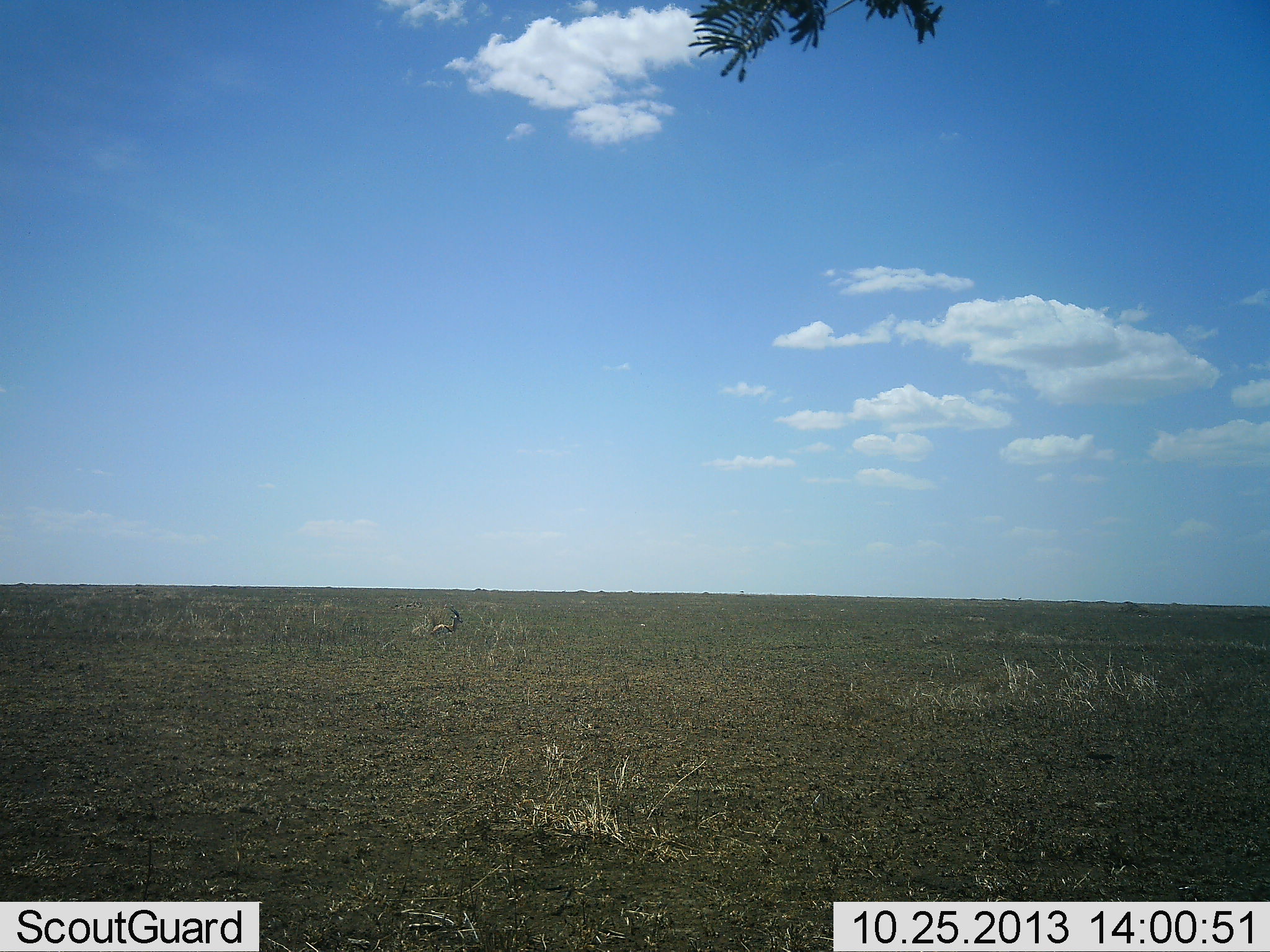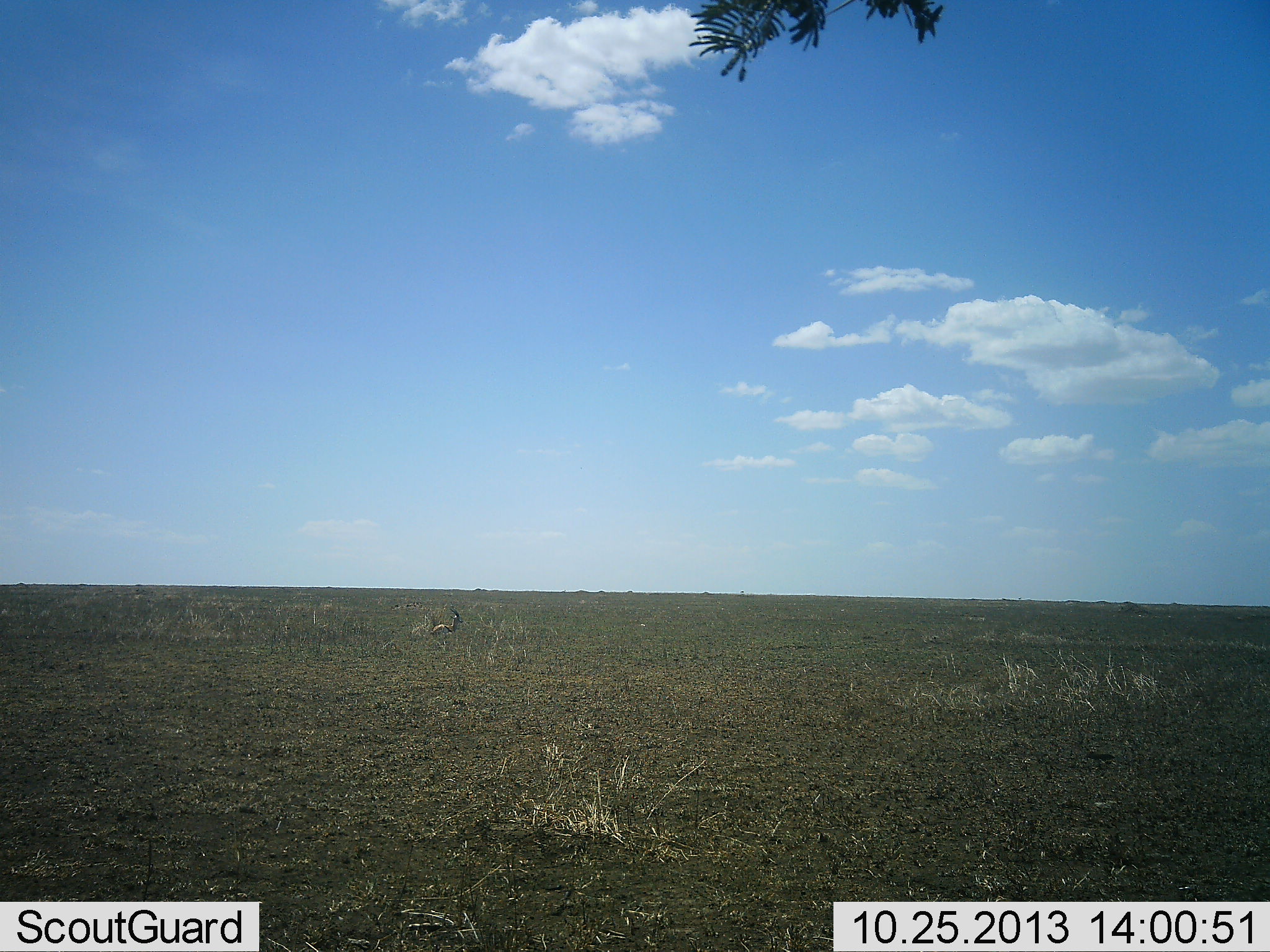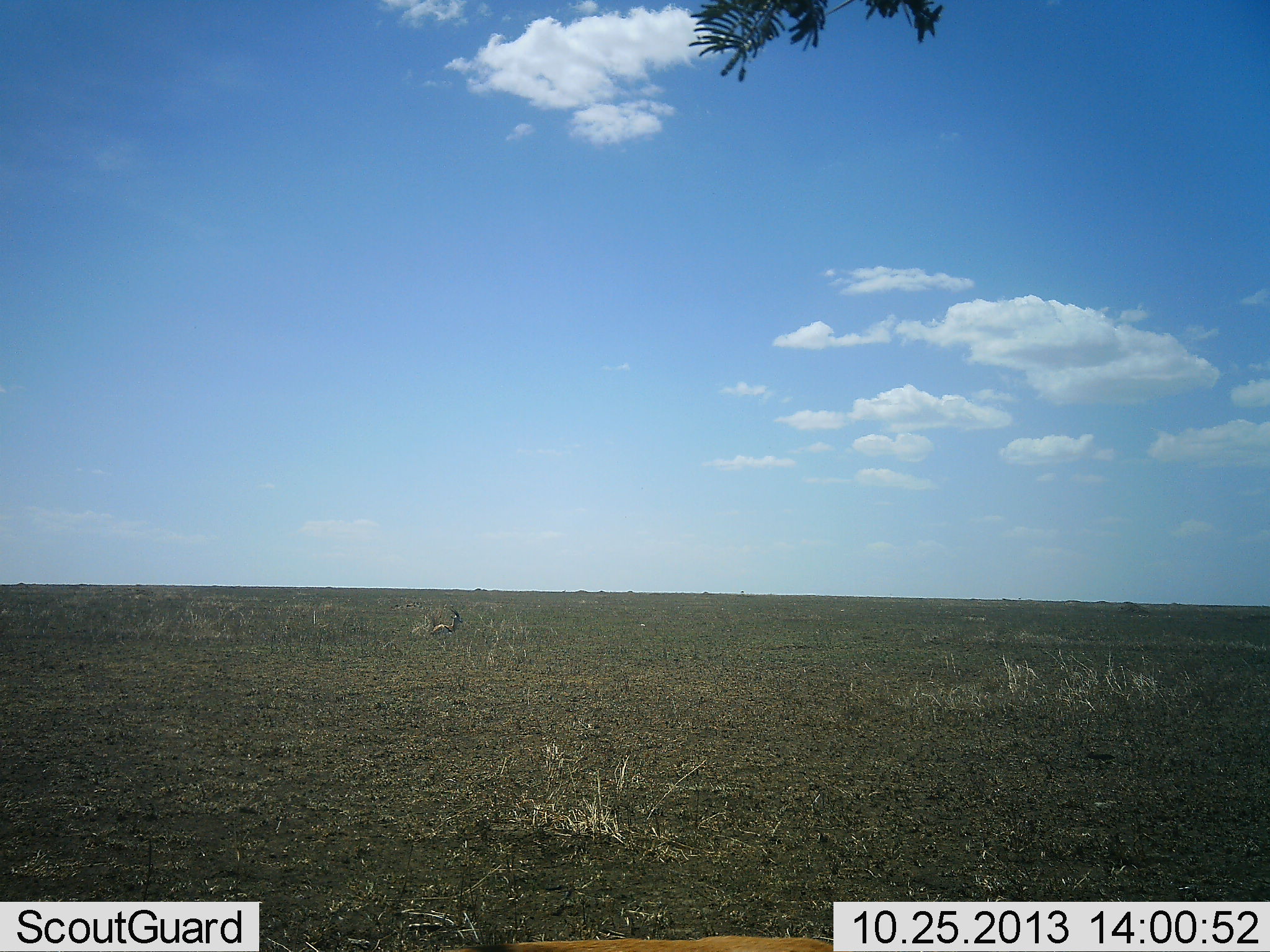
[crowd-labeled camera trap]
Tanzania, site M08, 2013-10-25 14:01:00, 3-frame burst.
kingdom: Animalia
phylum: Chordata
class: Mammalia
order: Artiodactyla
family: Bovidae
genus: Eudorcas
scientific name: Eudorcas thomsonii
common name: thomson's gazelle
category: gazellethomsons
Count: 1.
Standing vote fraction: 40%.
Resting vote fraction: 60%.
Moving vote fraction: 0%.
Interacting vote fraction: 0%.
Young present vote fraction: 0%.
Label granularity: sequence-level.